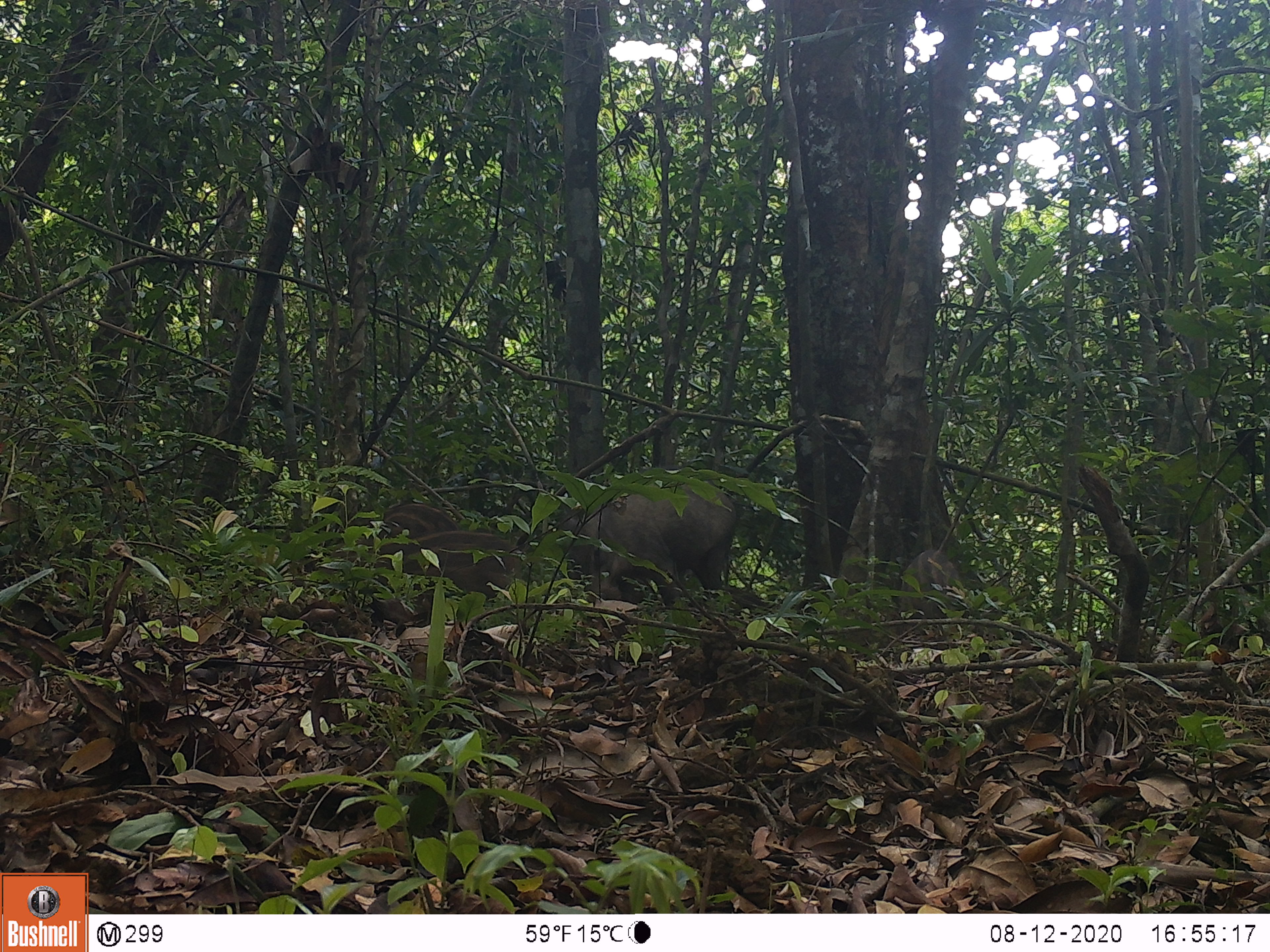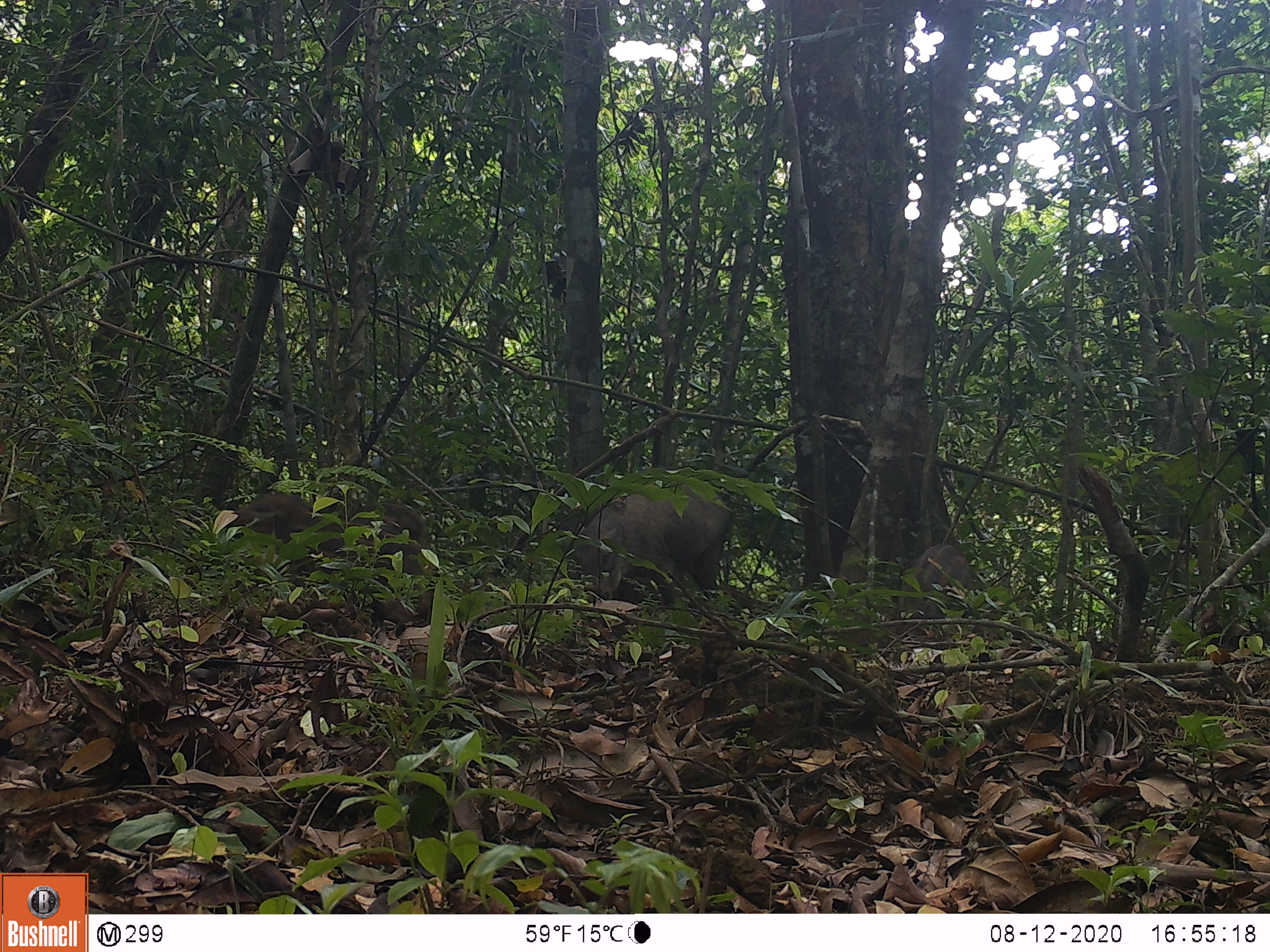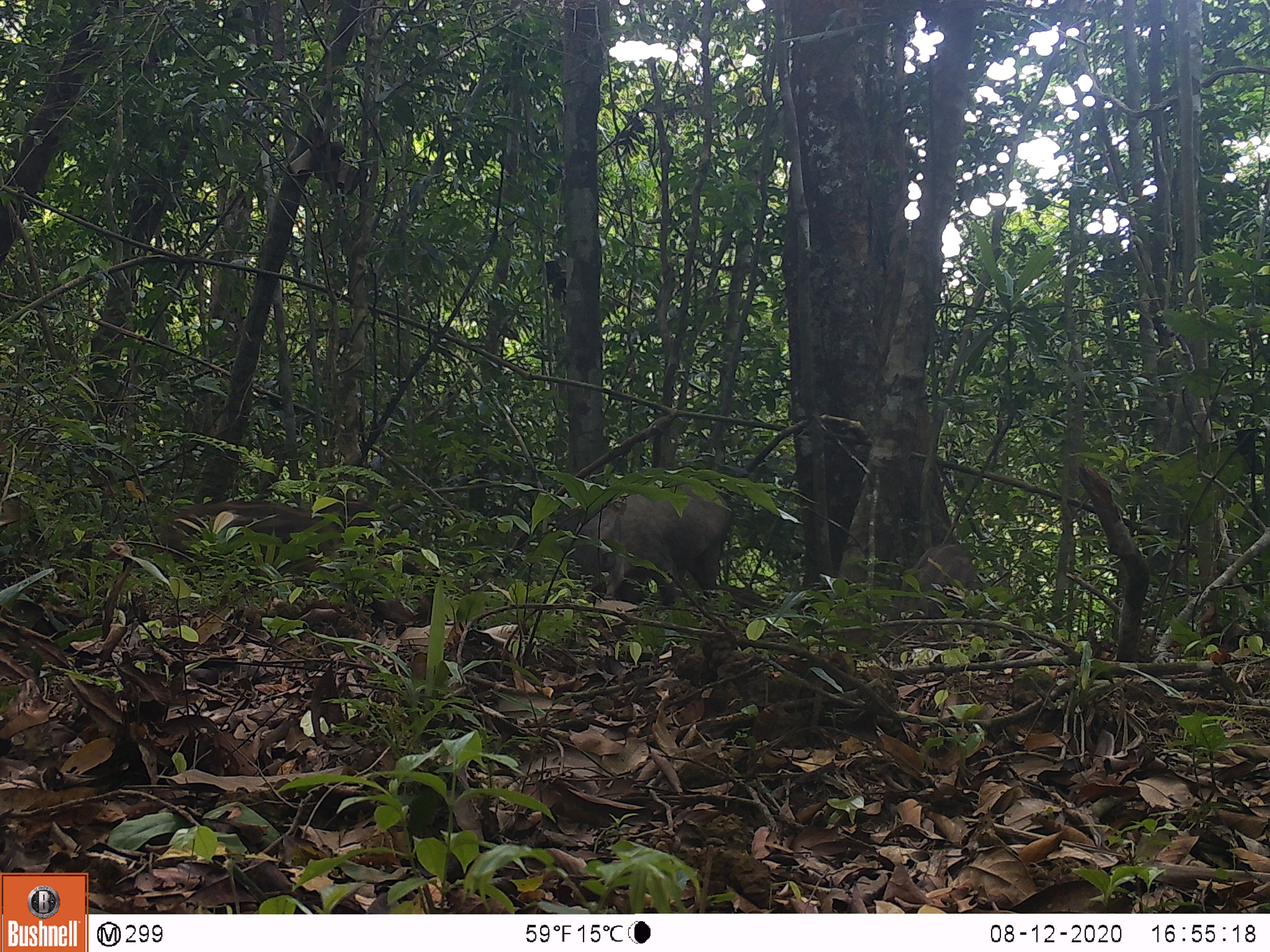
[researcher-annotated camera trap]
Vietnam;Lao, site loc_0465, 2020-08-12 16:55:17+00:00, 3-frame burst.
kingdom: Animalia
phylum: Chordata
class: Mammalia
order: Artiodactyla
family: Suidae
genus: Sus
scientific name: Sus scrofa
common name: eurasian wild pig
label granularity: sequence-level